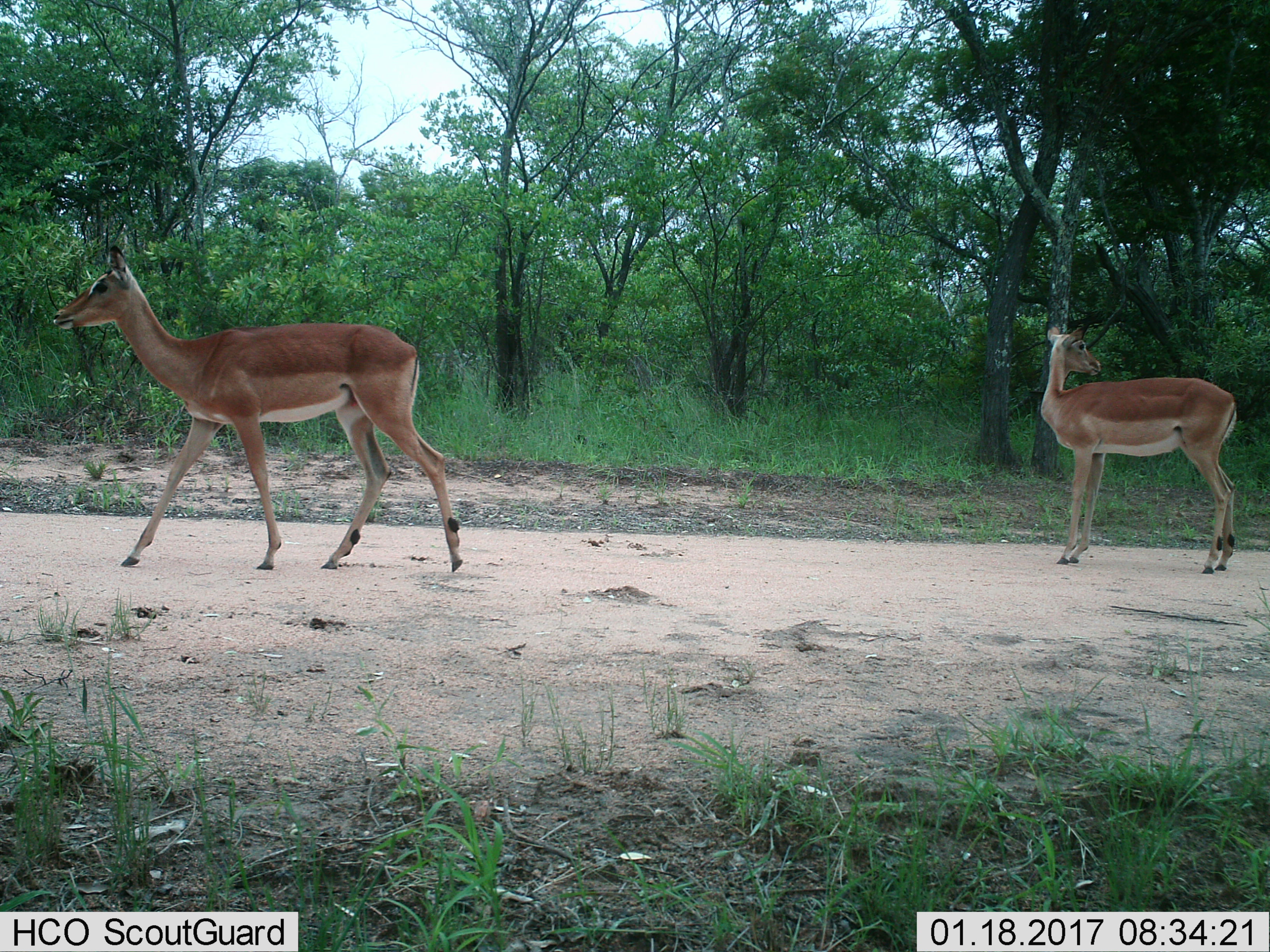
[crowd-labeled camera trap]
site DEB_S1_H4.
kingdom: Animalia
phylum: Chordata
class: Mammalia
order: Artiodactyla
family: Bovidae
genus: Aepyceros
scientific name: Aepyceros melampus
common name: impala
Impala (Aepyceros melampus), count 2. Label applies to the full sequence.